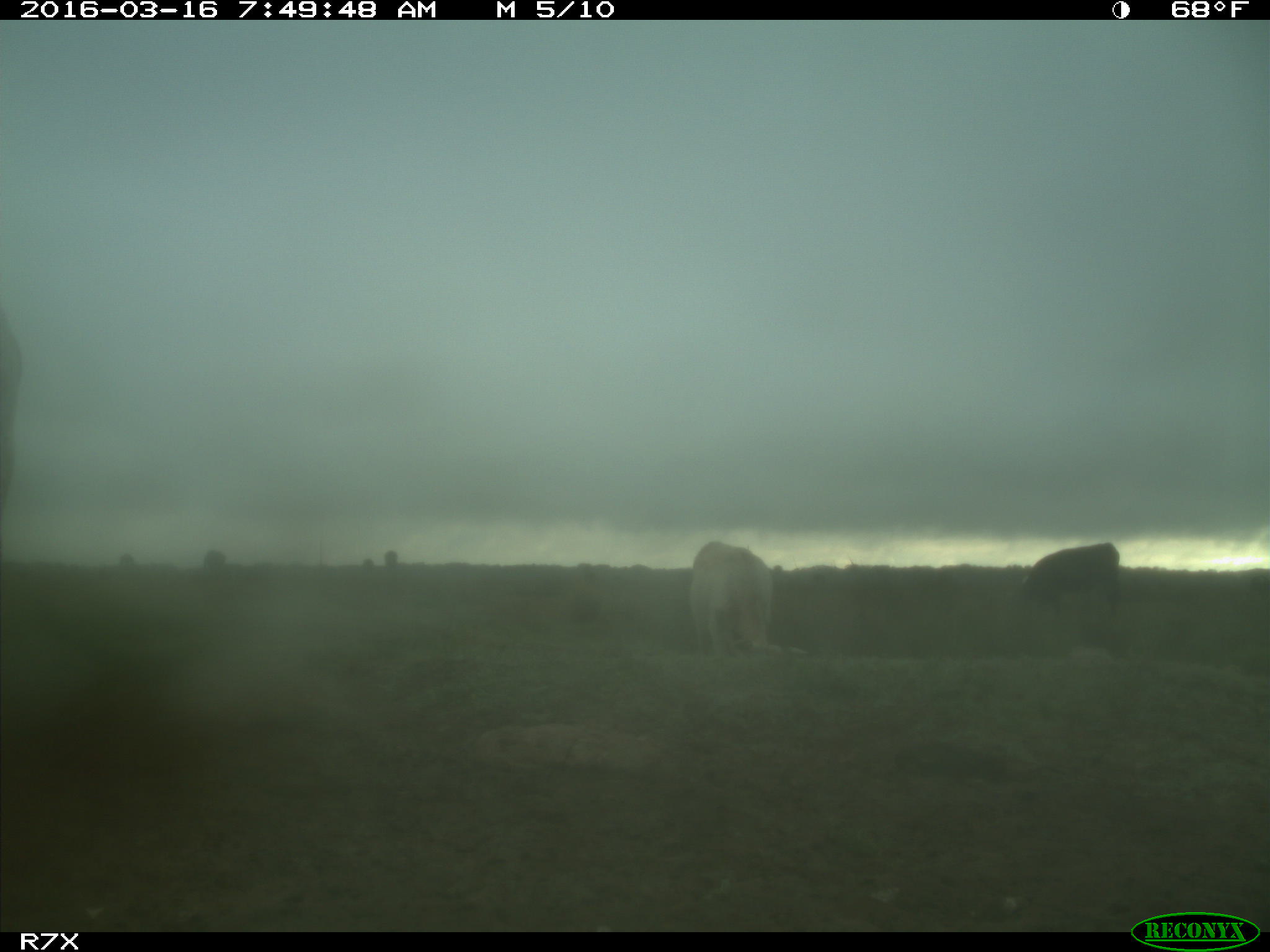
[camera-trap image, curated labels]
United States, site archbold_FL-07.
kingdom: Animalia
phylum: Chordata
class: Mammalia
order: Artiodactyla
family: Bovidae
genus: Bos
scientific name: Bos taurus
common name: domestic cow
Bos taurus (domestic cow).